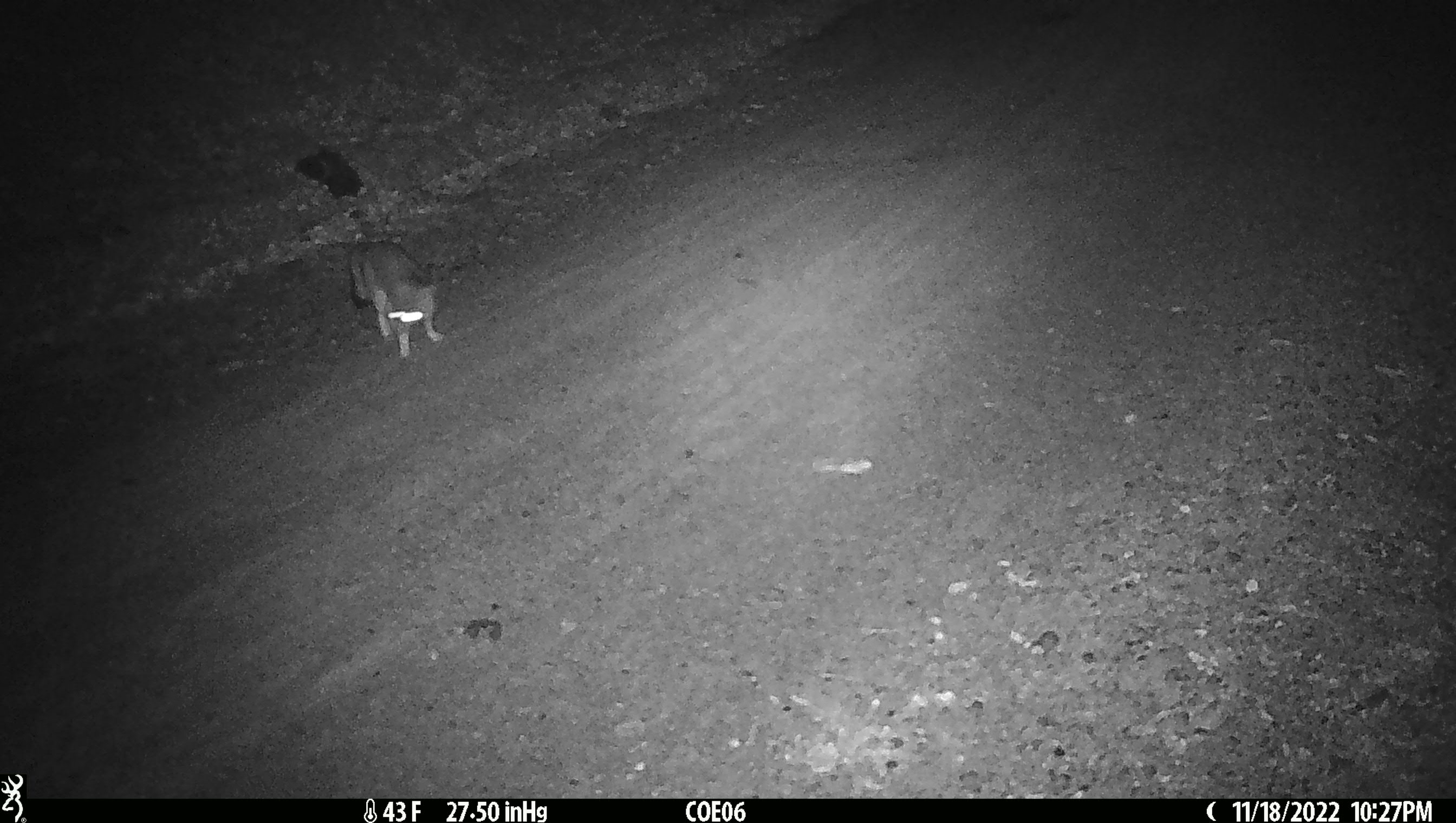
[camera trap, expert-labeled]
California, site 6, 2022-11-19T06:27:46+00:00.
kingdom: Animalia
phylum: Chordata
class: Mammalia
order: Carnivora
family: Canidae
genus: Urocyon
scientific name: Urocyon cinereoargenteus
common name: gray fox